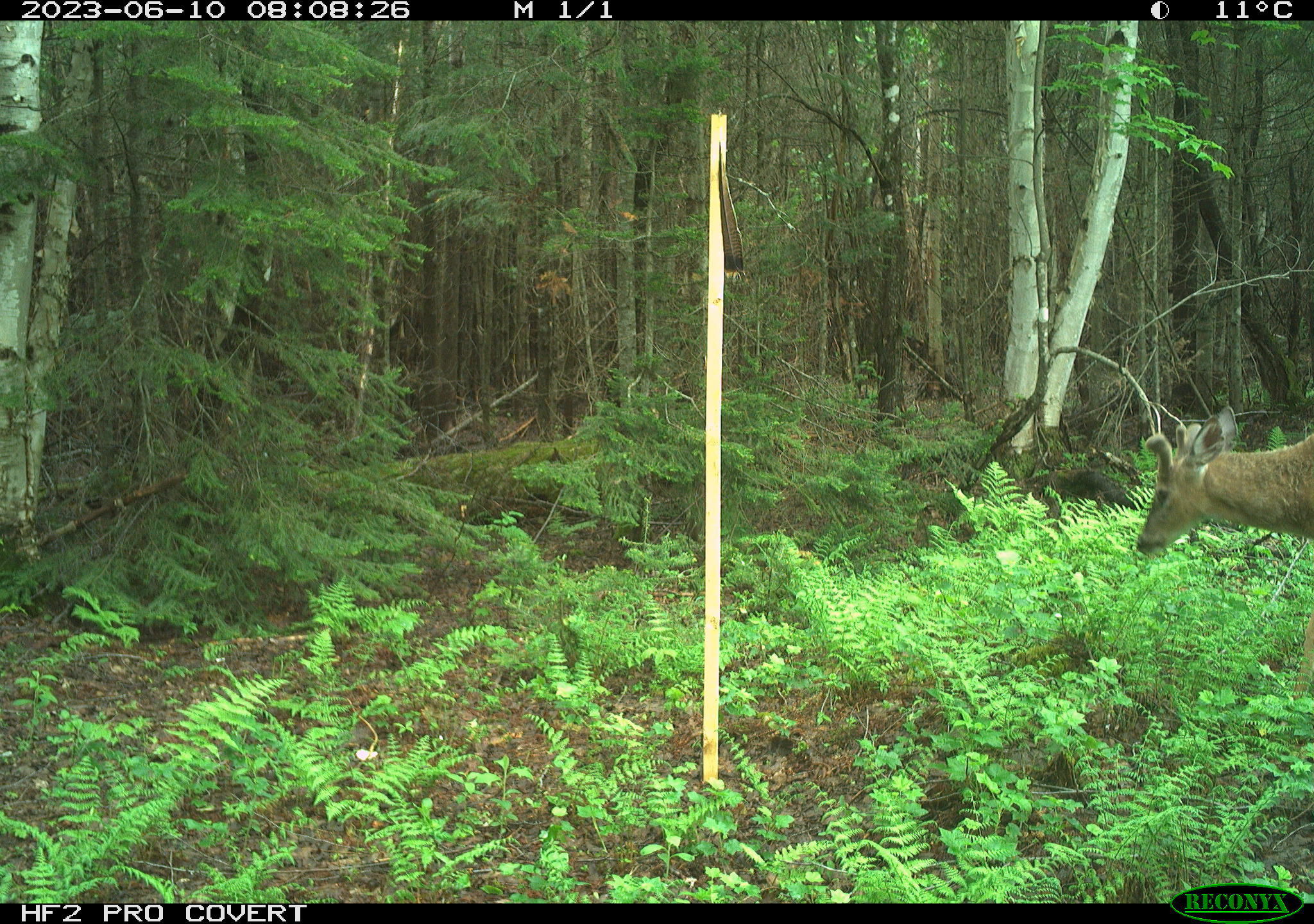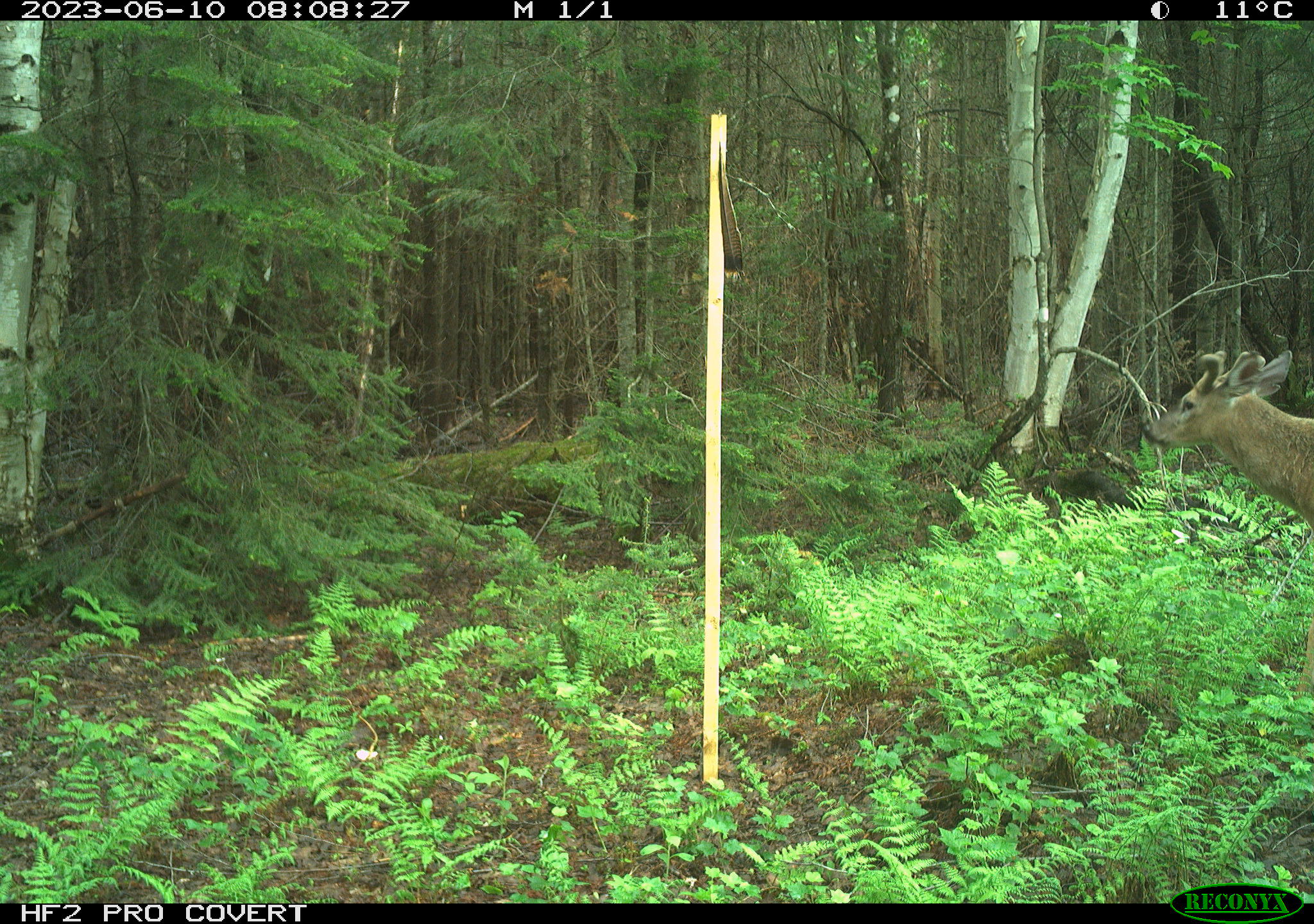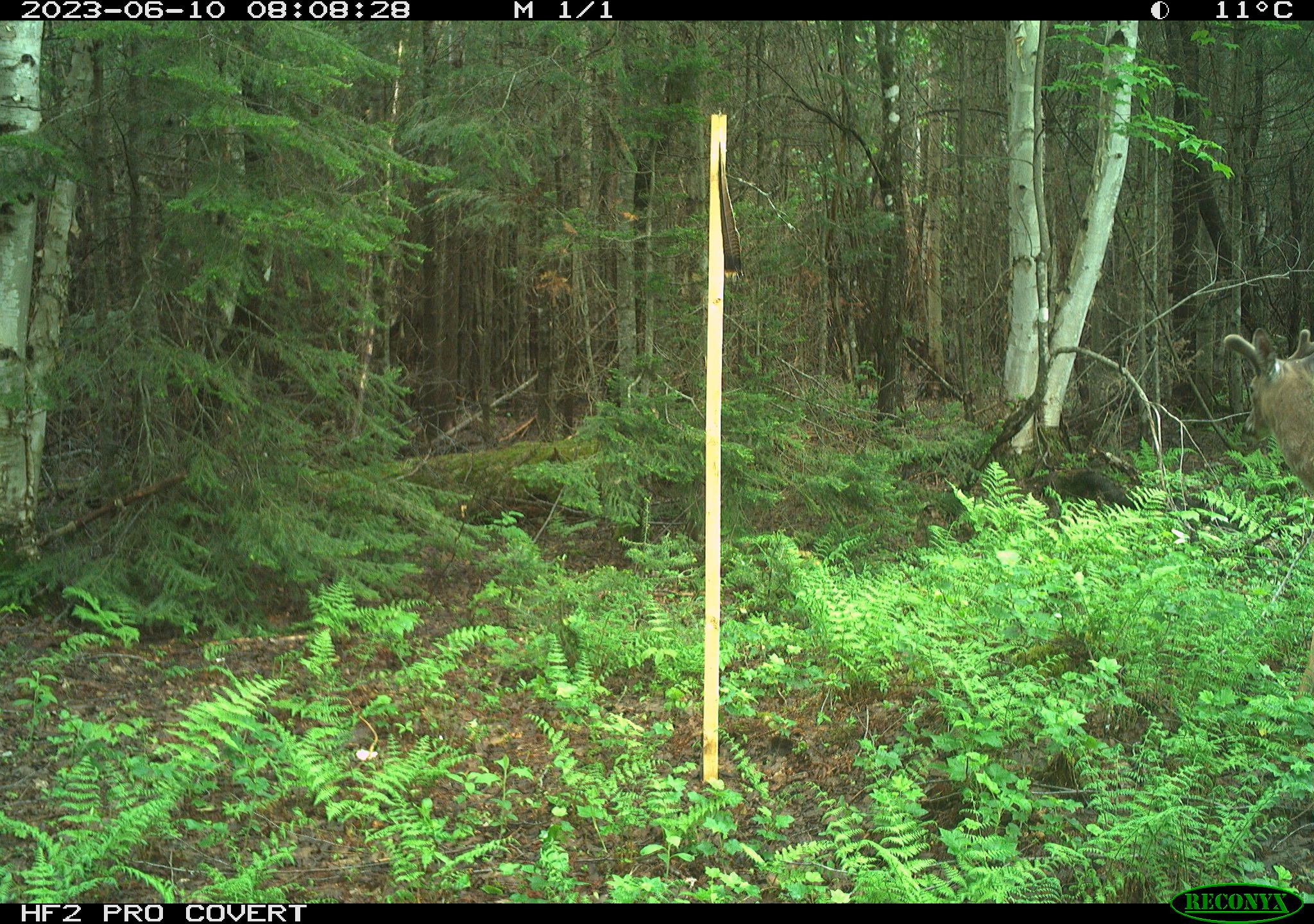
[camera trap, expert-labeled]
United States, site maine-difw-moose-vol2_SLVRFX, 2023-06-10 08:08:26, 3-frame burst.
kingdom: Animalia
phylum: Chordata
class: Mammalia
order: Artiodactyla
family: Cervidae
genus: Odocoileus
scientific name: Odocoileus virginianus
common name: white-tailed deer